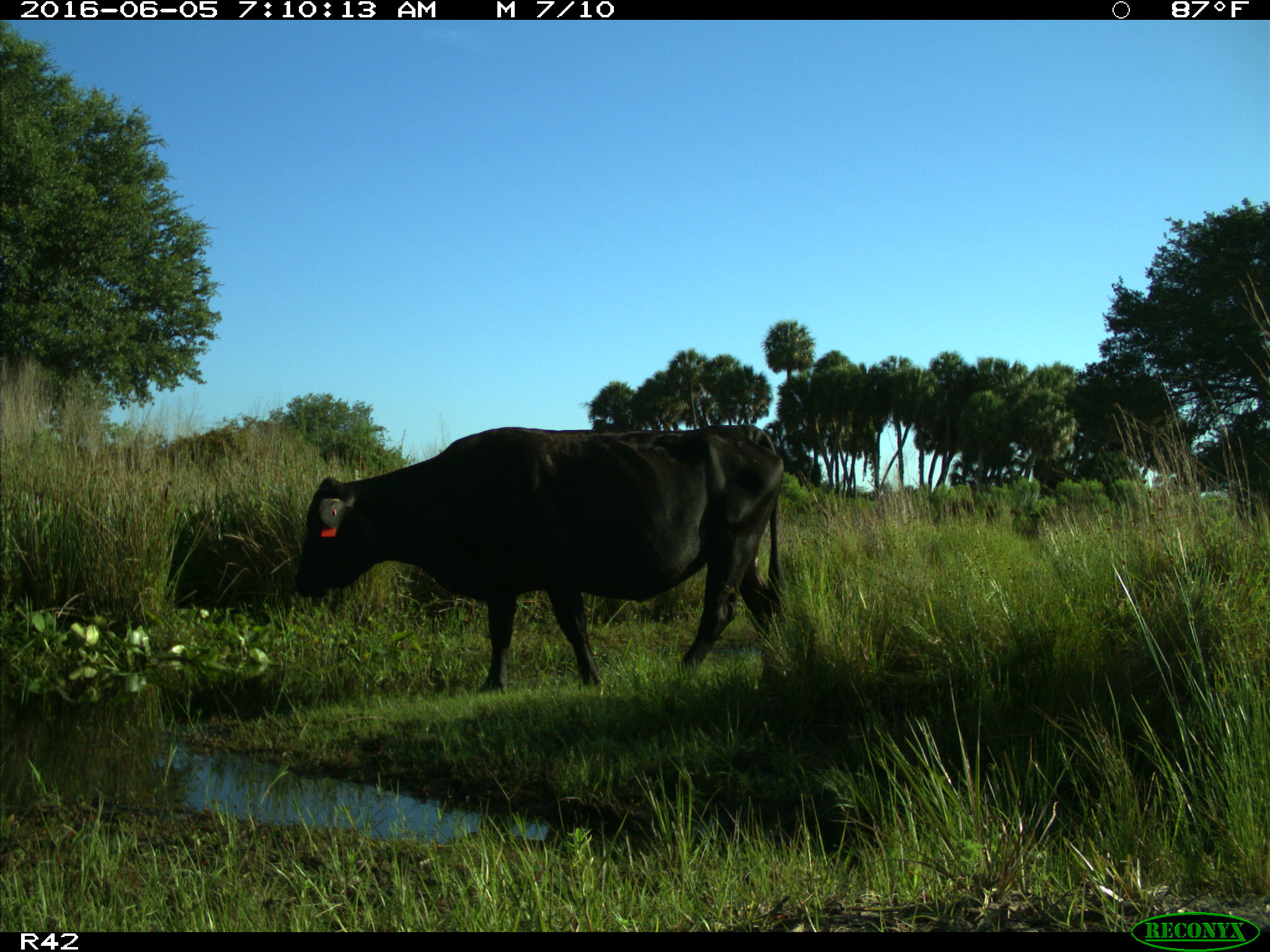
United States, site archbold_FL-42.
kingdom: Animalia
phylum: Chordata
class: Mammalia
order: Artiodactyla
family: Bovidae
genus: Bos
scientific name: Bos taurus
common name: domestic cow